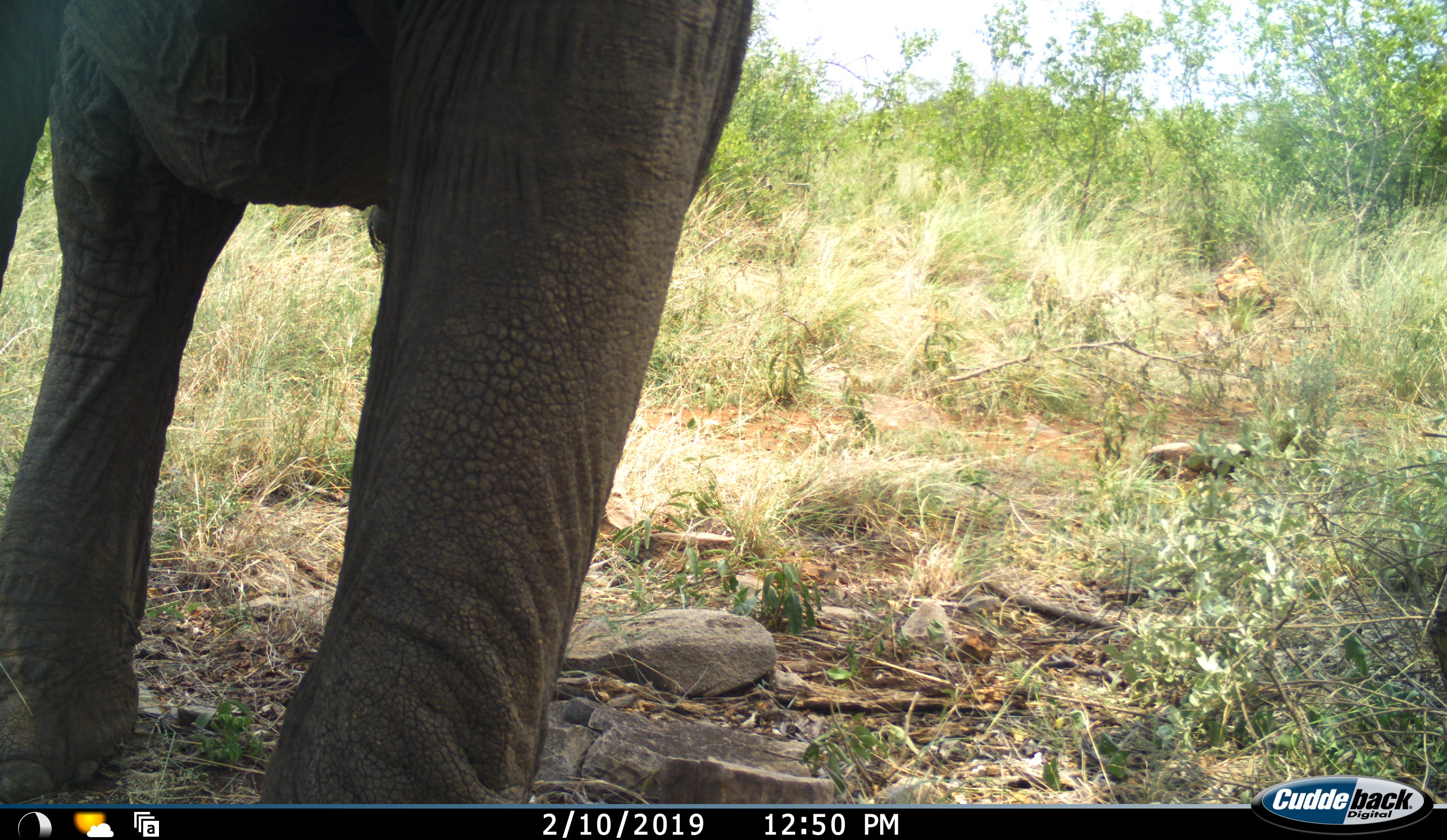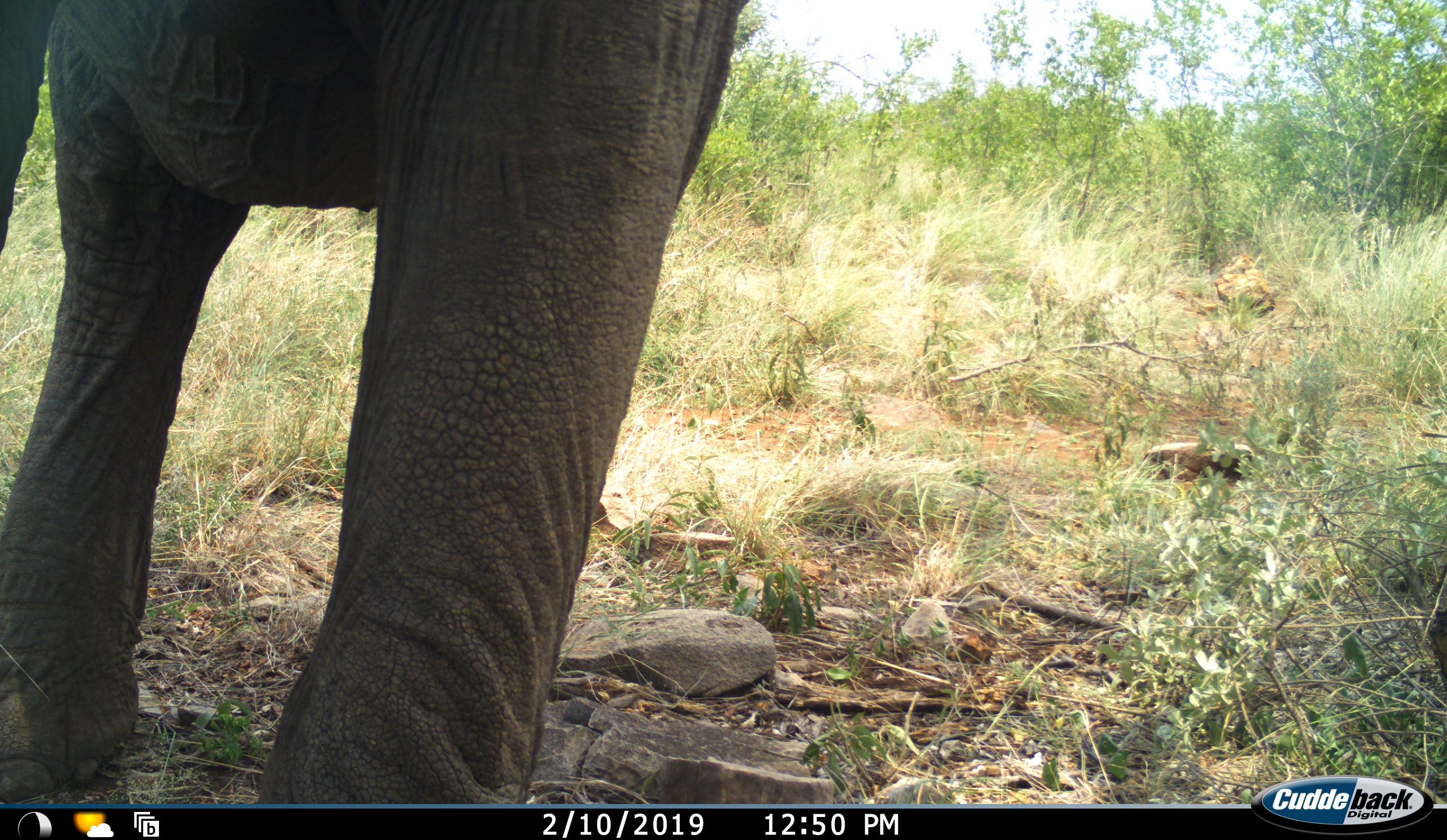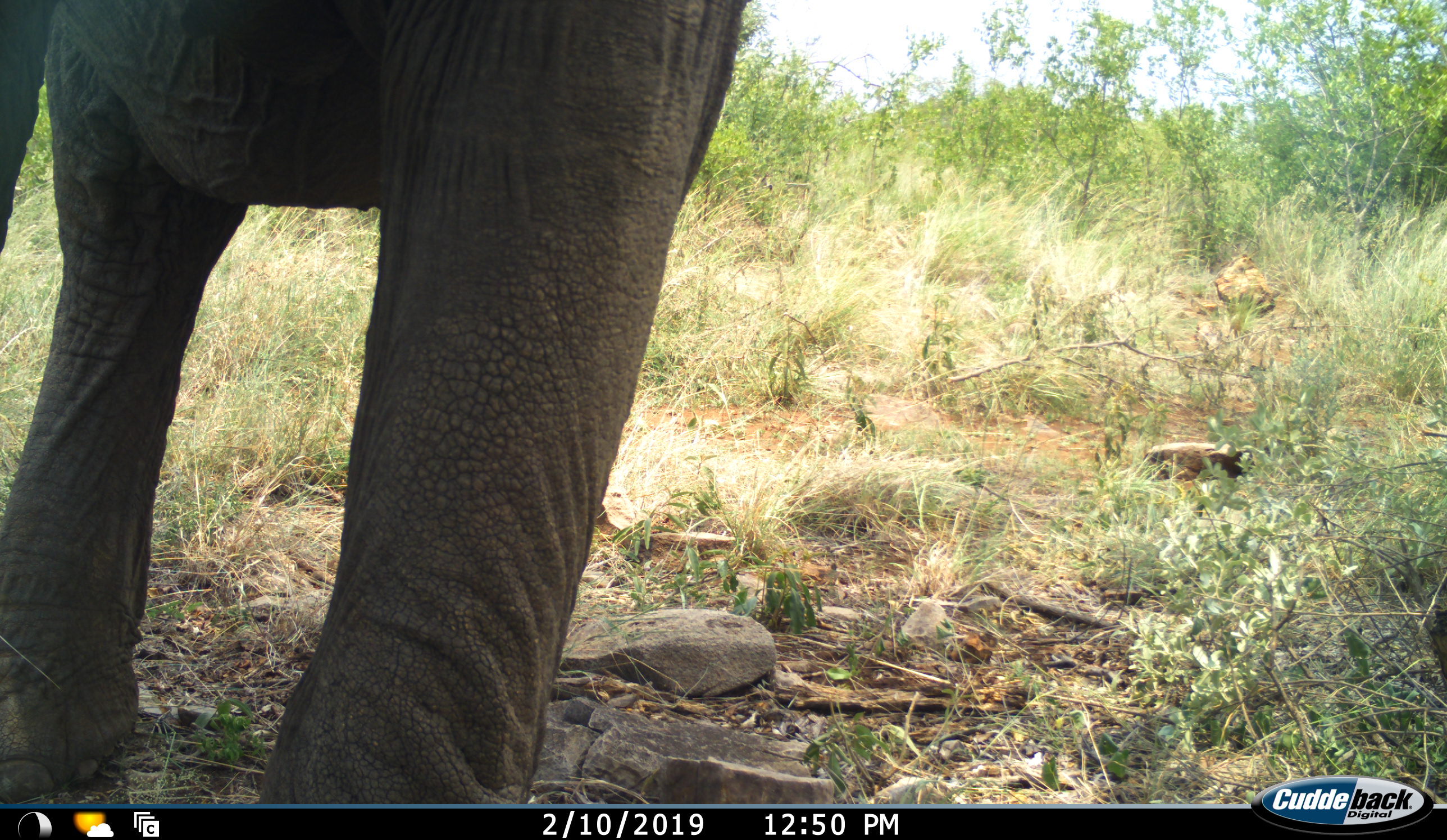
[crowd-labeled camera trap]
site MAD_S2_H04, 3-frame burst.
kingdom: Animalia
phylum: Chordata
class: Mammalia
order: Proboscidea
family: Elephantidae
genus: Loxodonta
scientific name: Loxodonta africana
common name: african bush elephant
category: elephant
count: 1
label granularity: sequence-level